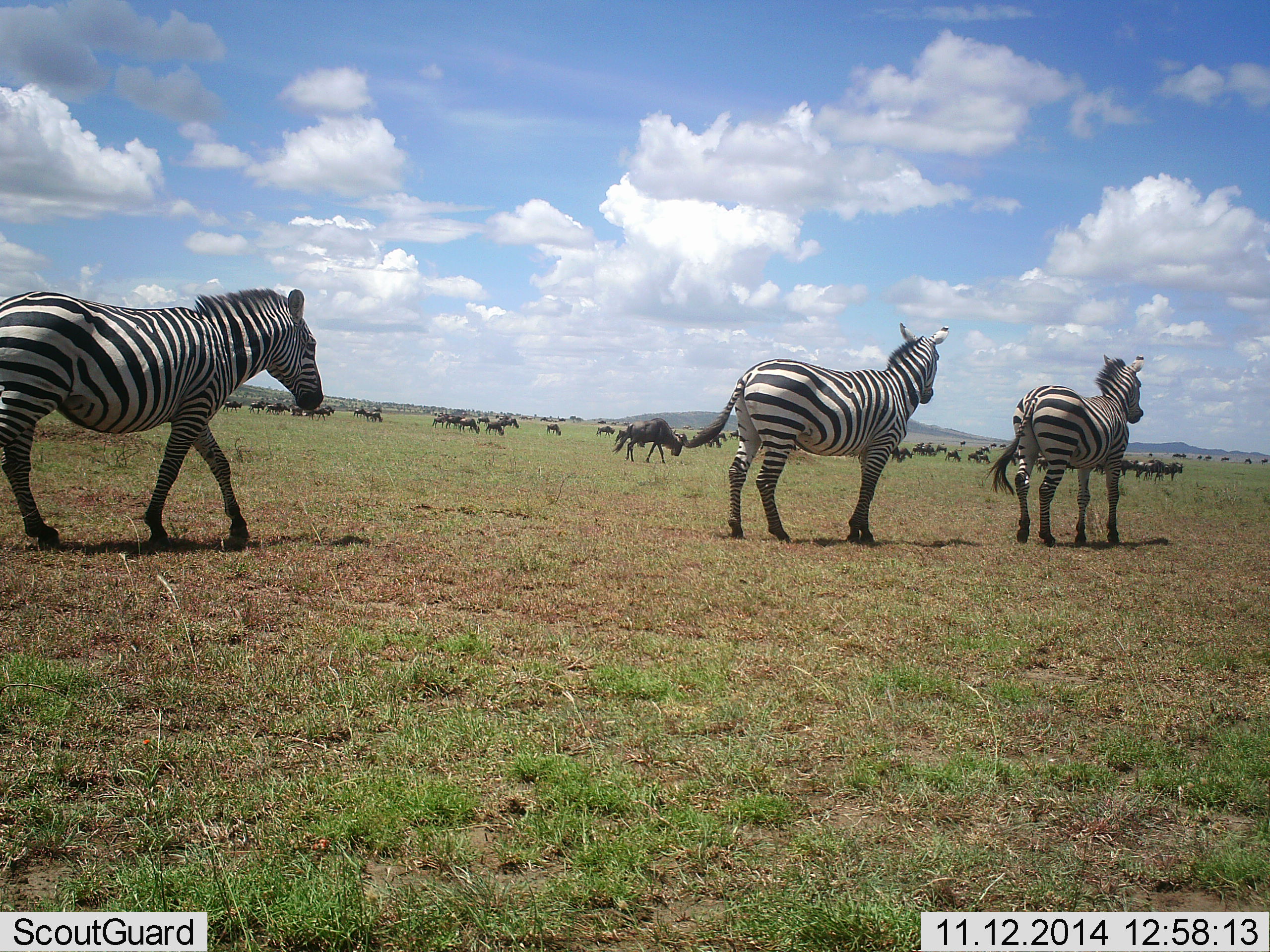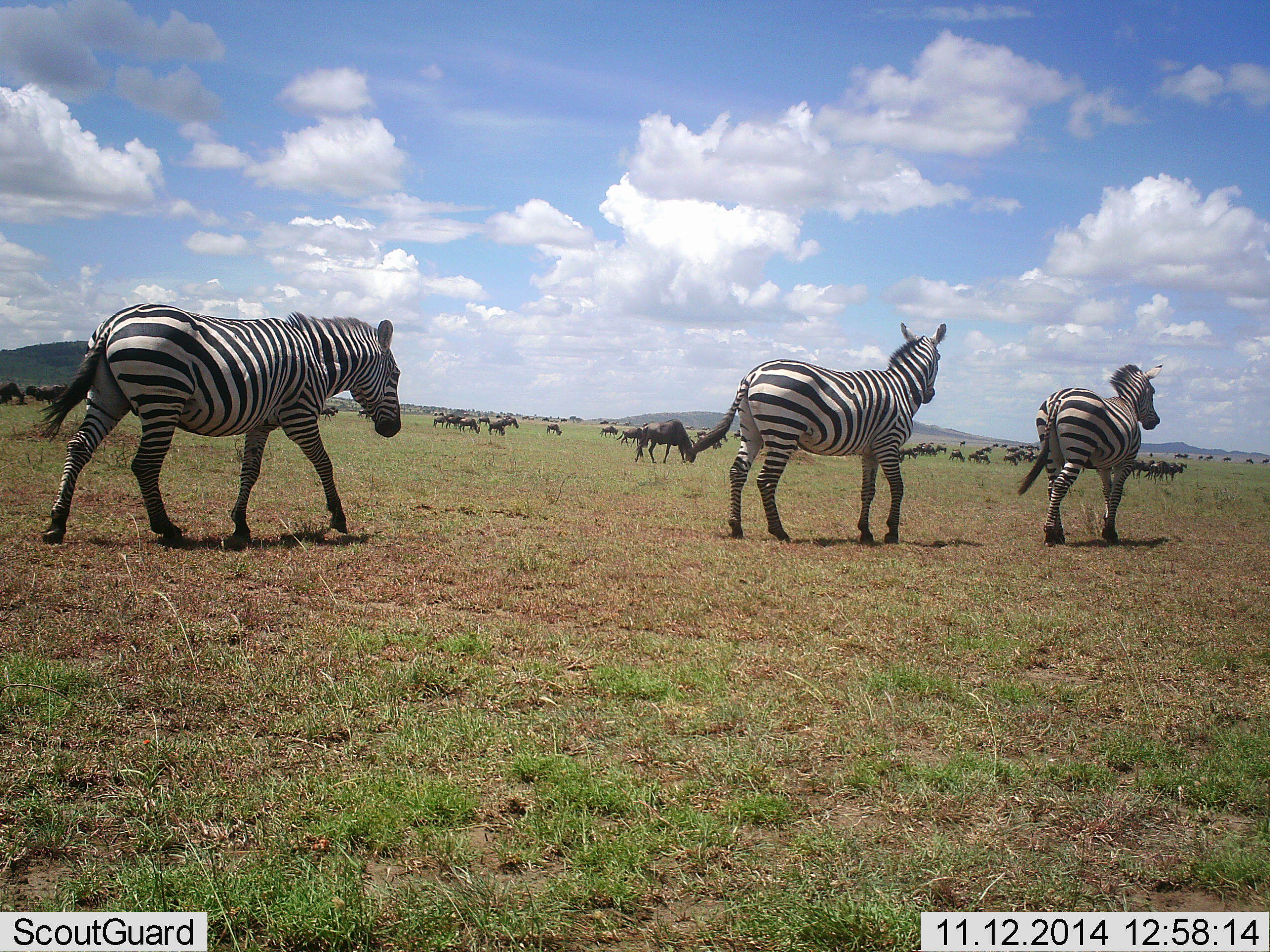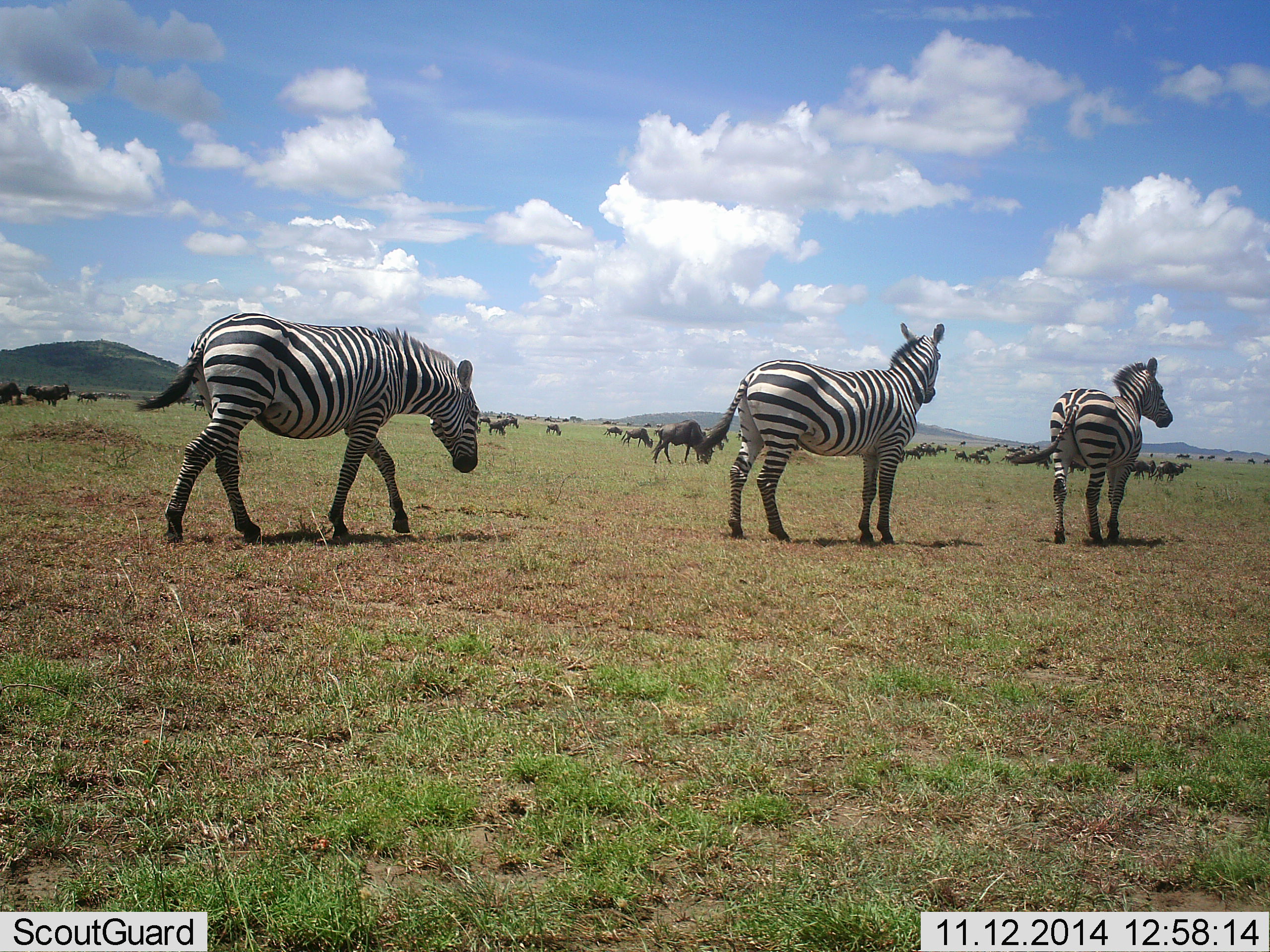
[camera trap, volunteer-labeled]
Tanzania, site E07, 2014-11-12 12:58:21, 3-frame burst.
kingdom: Animalia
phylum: Chordata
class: Mammalia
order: Artiodactyla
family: Bovidae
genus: Connochaetes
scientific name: Connochaetes taurinus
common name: blue wildebeest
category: wildebeest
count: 11-50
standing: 40%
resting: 0%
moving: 40%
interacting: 0%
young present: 0%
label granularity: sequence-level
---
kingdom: Animalia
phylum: Chordata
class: Mammalia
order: Perissodactyla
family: Equidae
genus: Equus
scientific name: Equus quagga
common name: plains zebra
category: zebra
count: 3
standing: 40%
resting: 0%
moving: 100%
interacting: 0%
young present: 0%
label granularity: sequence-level